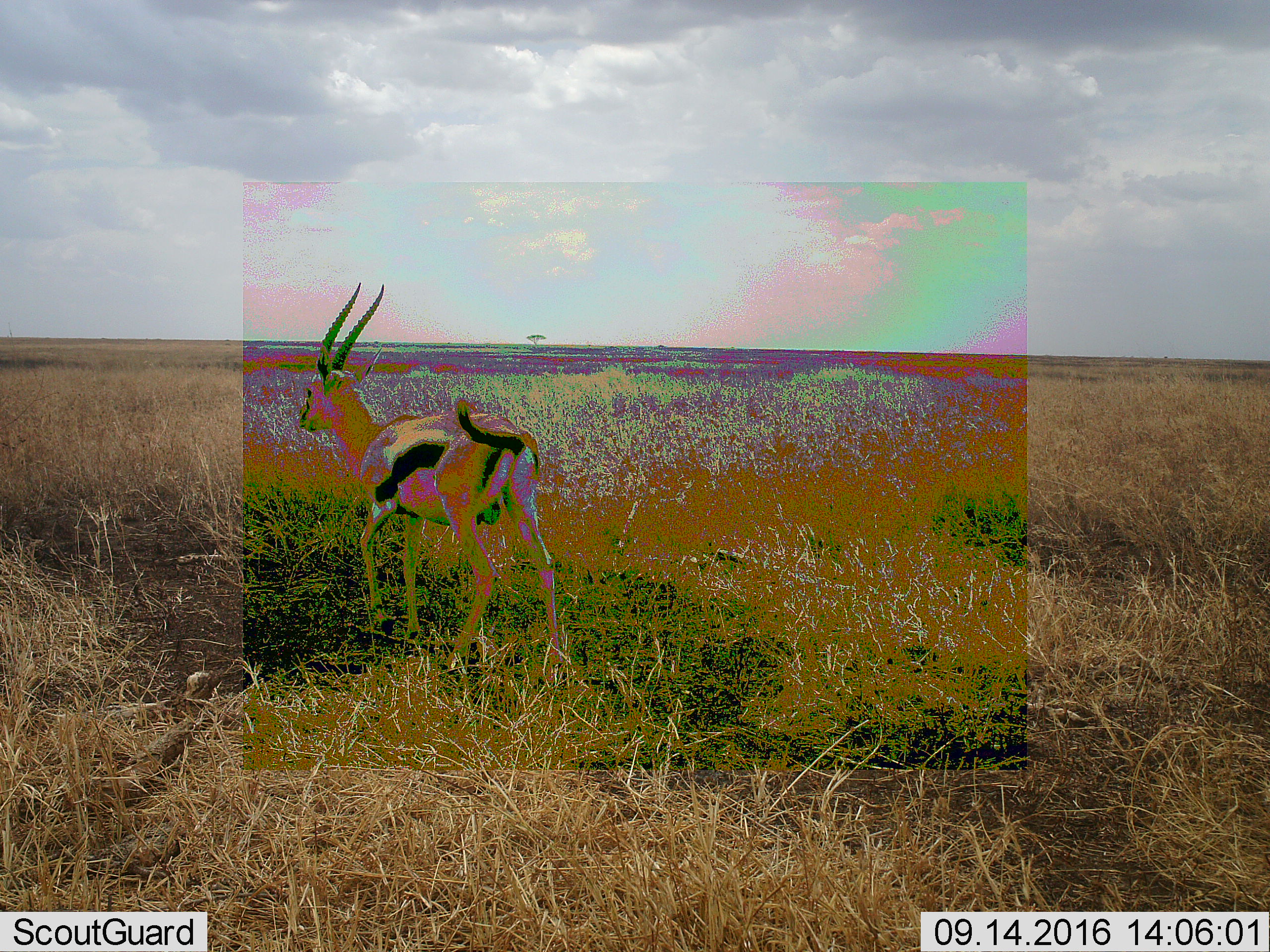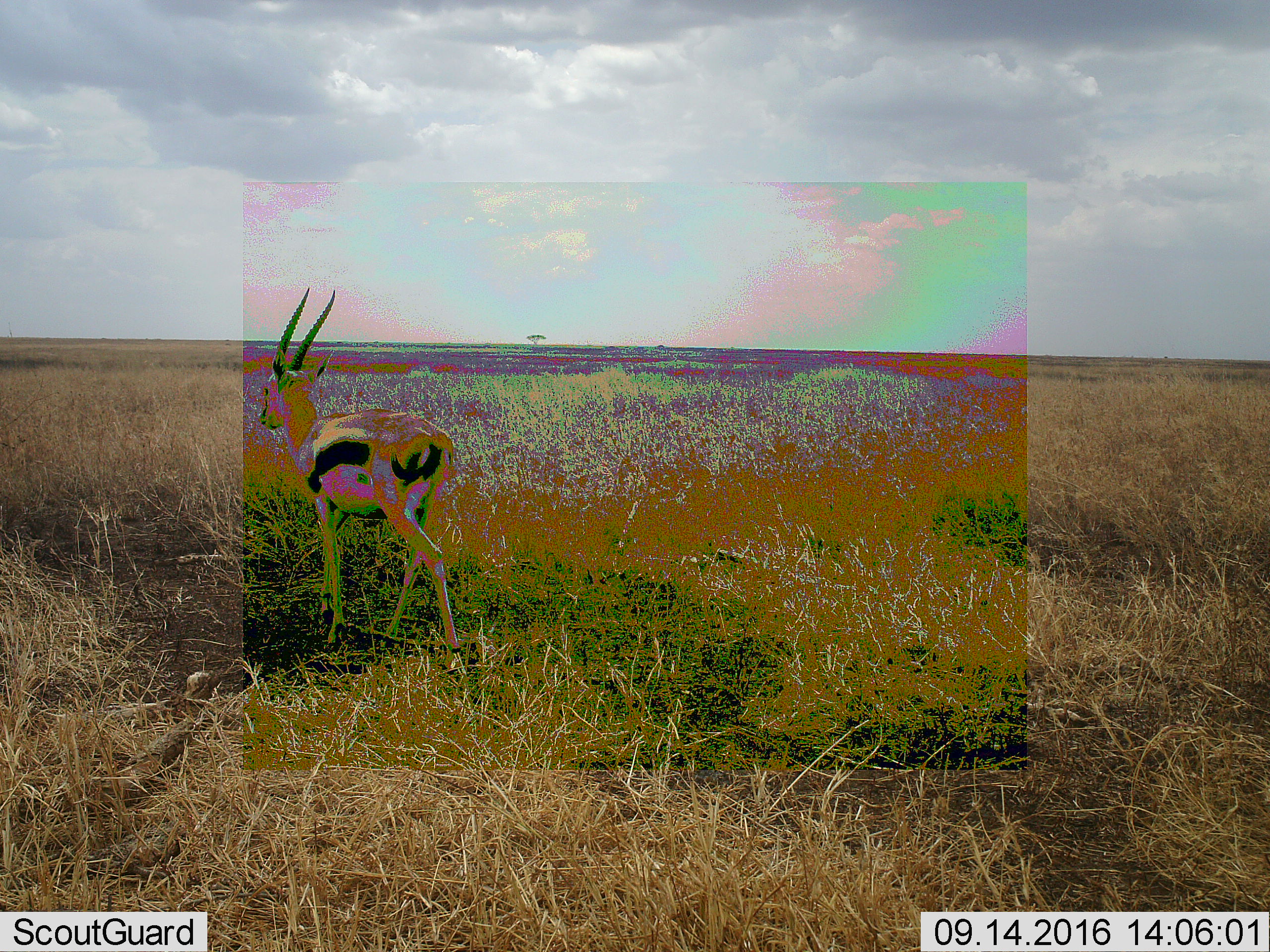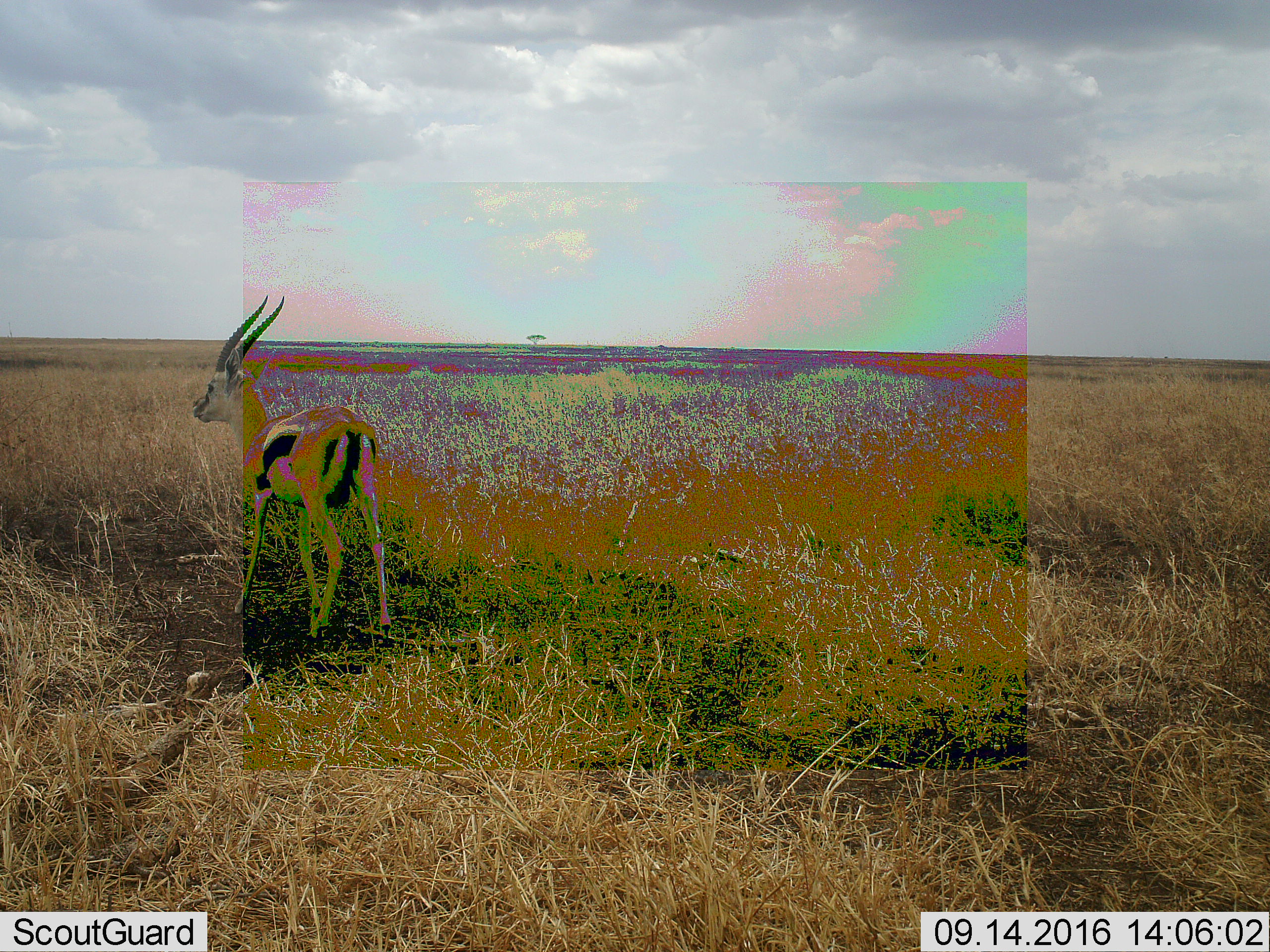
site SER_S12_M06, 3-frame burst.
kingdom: Animalia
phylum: Chordata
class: Mammalia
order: Artiodactyla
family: Bovidae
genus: Eudorcas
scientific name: Eudorcas thomsonii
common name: thomson's gazelle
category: gazellethomsons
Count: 1.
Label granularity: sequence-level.